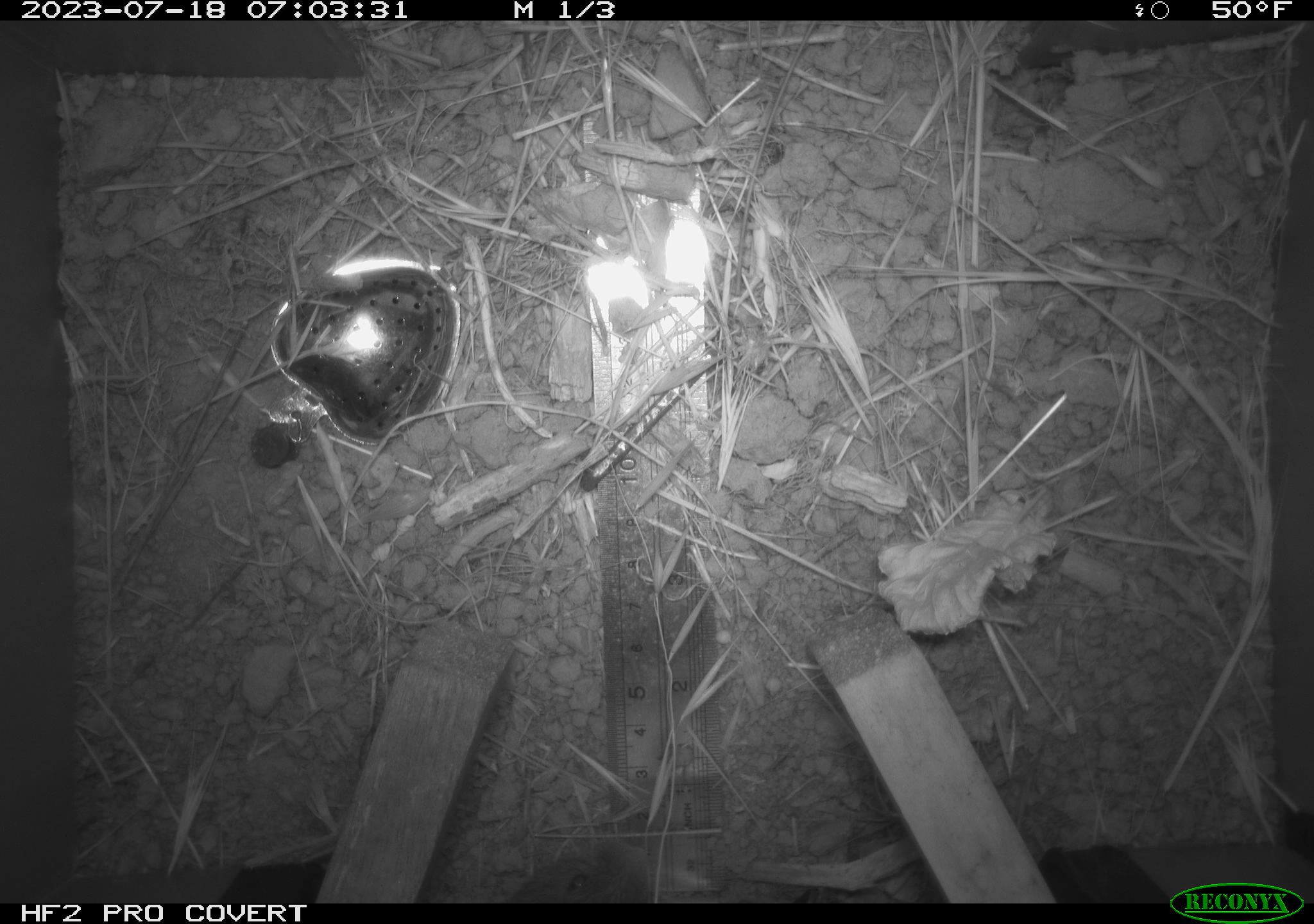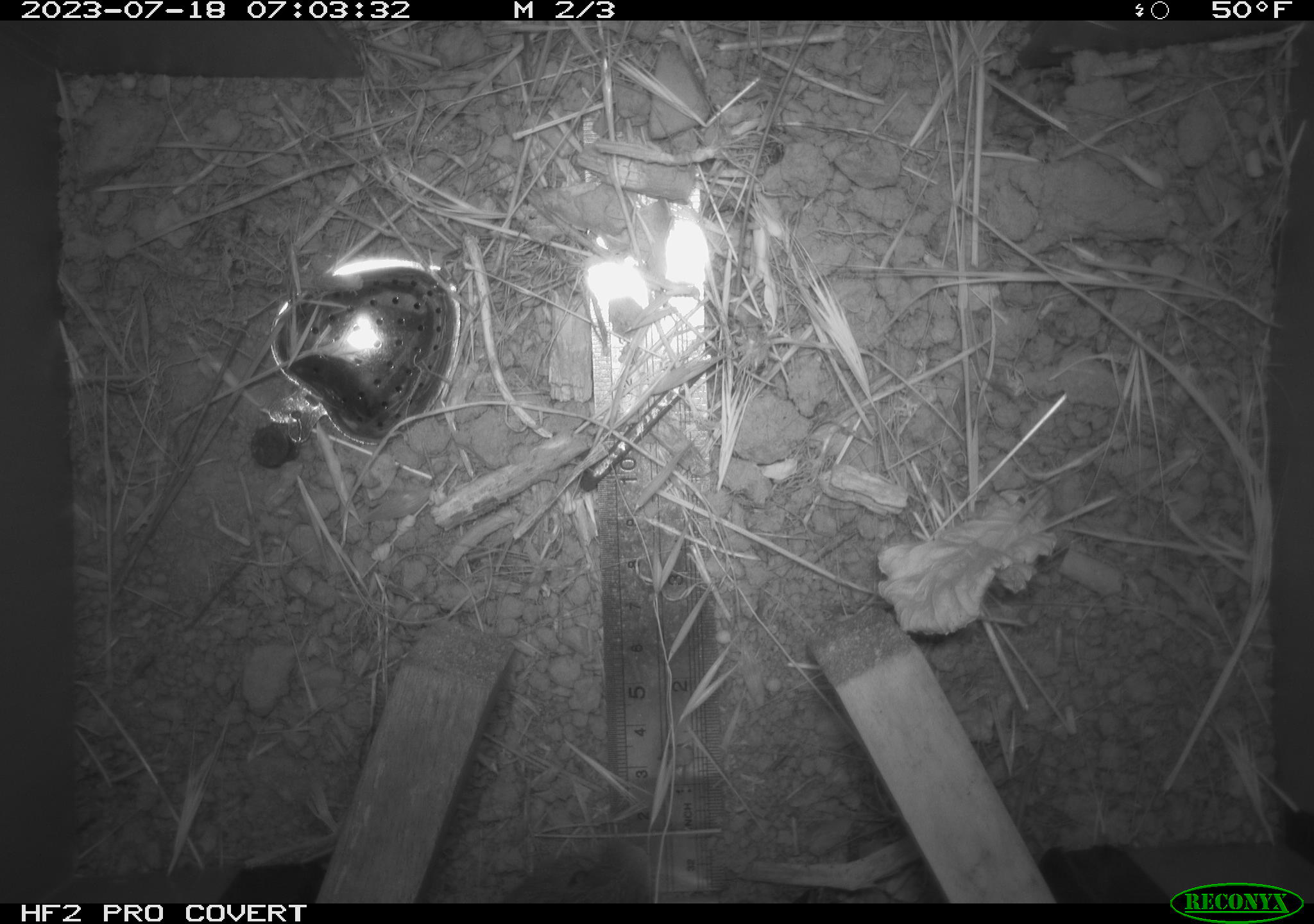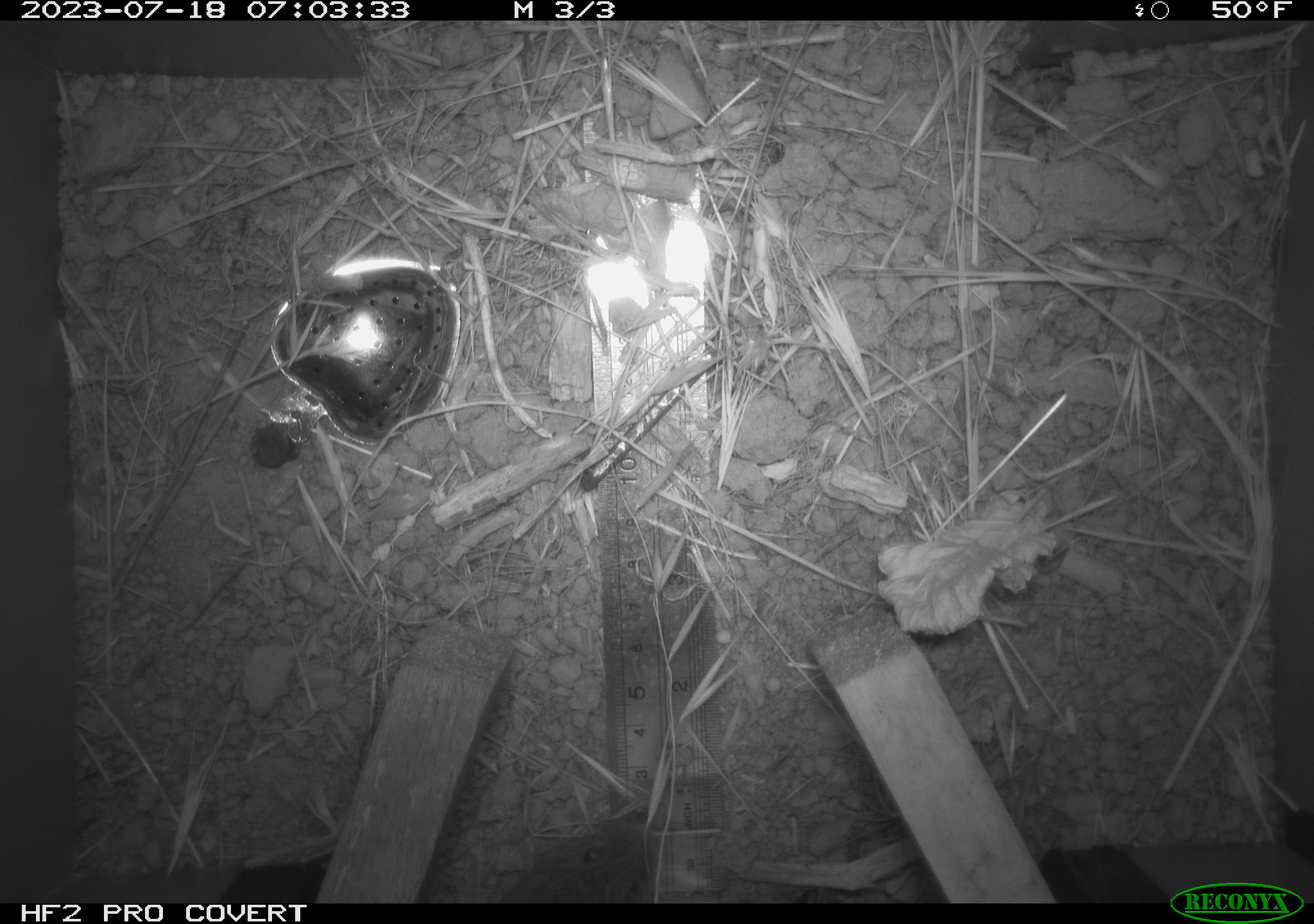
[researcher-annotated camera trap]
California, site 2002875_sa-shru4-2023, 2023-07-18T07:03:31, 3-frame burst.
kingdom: Animalia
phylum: Chordata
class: Mammalia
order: Rodentia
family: Cricetidae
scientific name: Arvicolinae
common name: voles, lemmings, and muskrats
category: arvicolinae subfamily